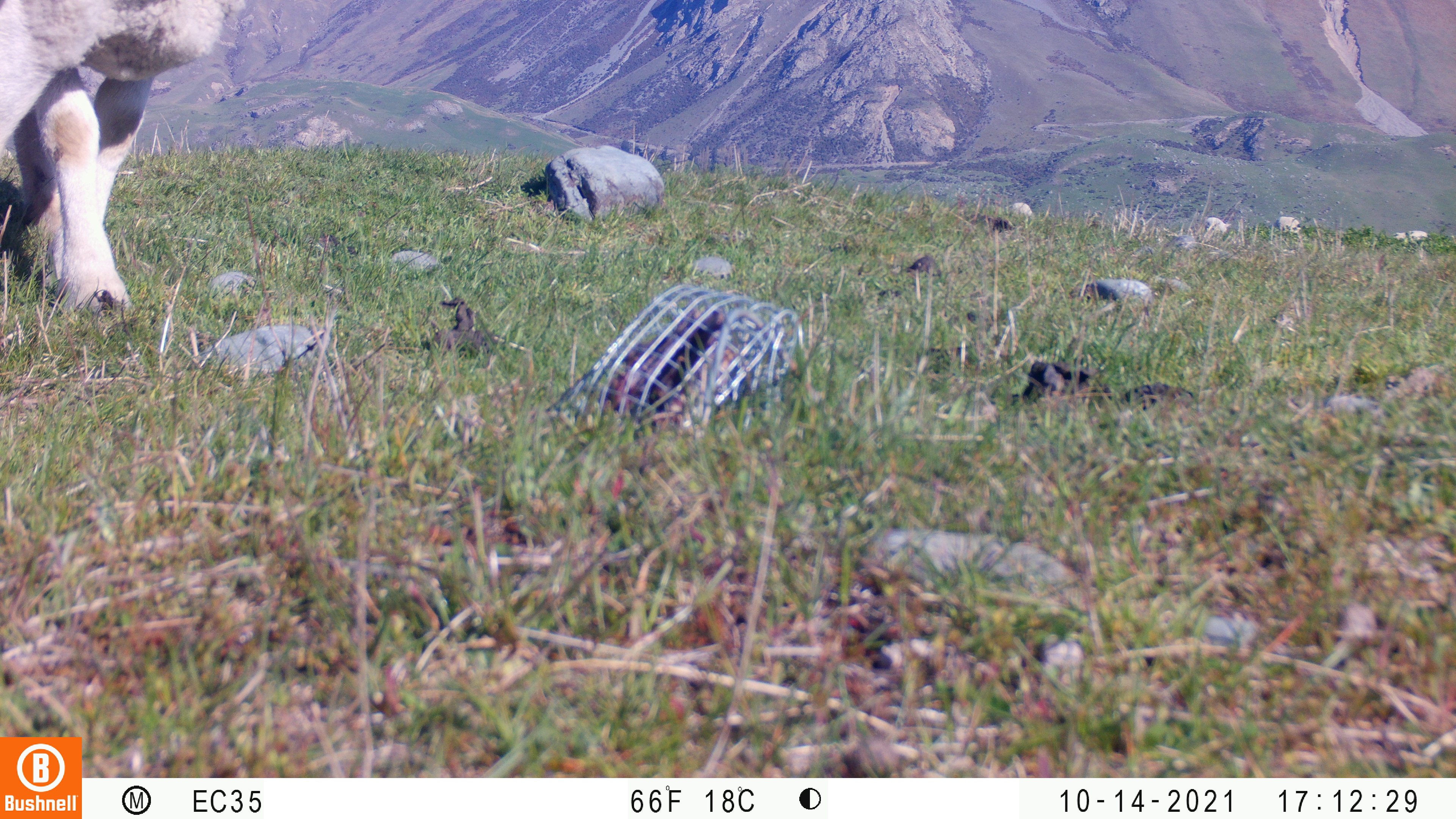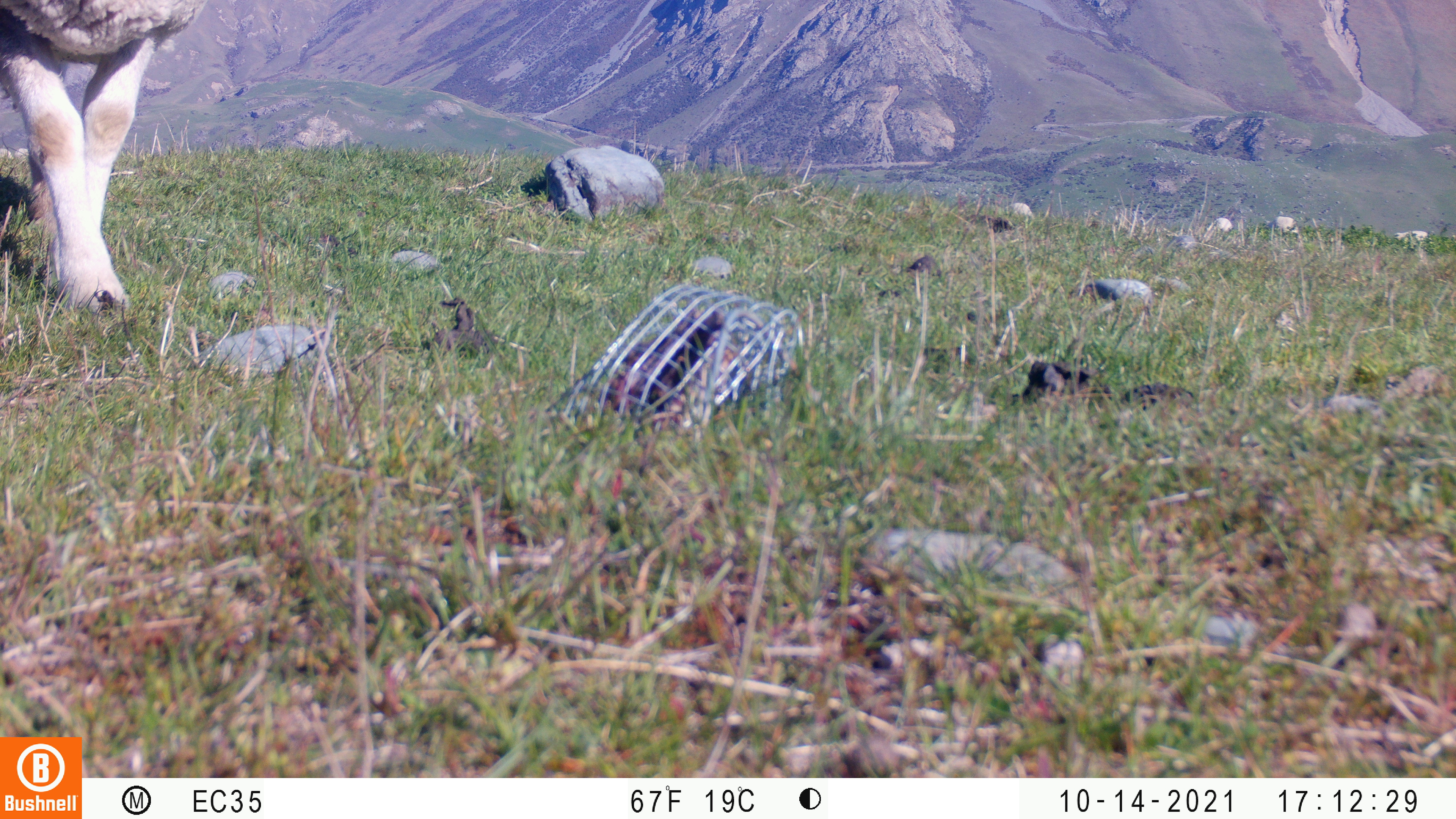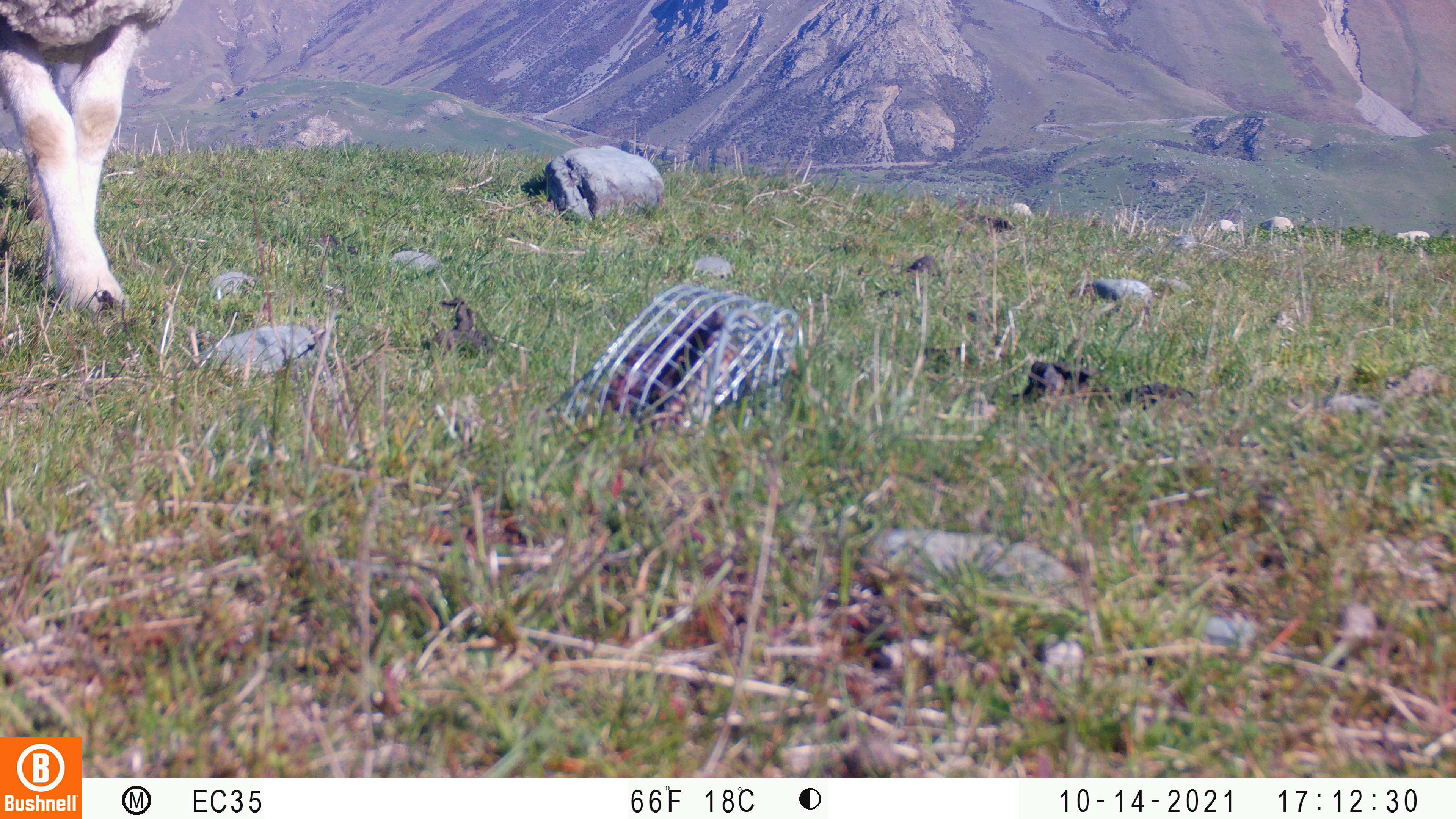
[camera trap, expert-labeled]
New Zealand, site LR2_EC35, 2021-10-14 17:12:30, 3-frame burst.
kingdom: Animalia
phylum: Chordata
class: Mammalia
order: Artiodactyla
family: Bovidae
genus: Bos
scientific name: Bos taurus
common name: domestic cow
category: cow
Cow (domestic cow) (Bos taurus).